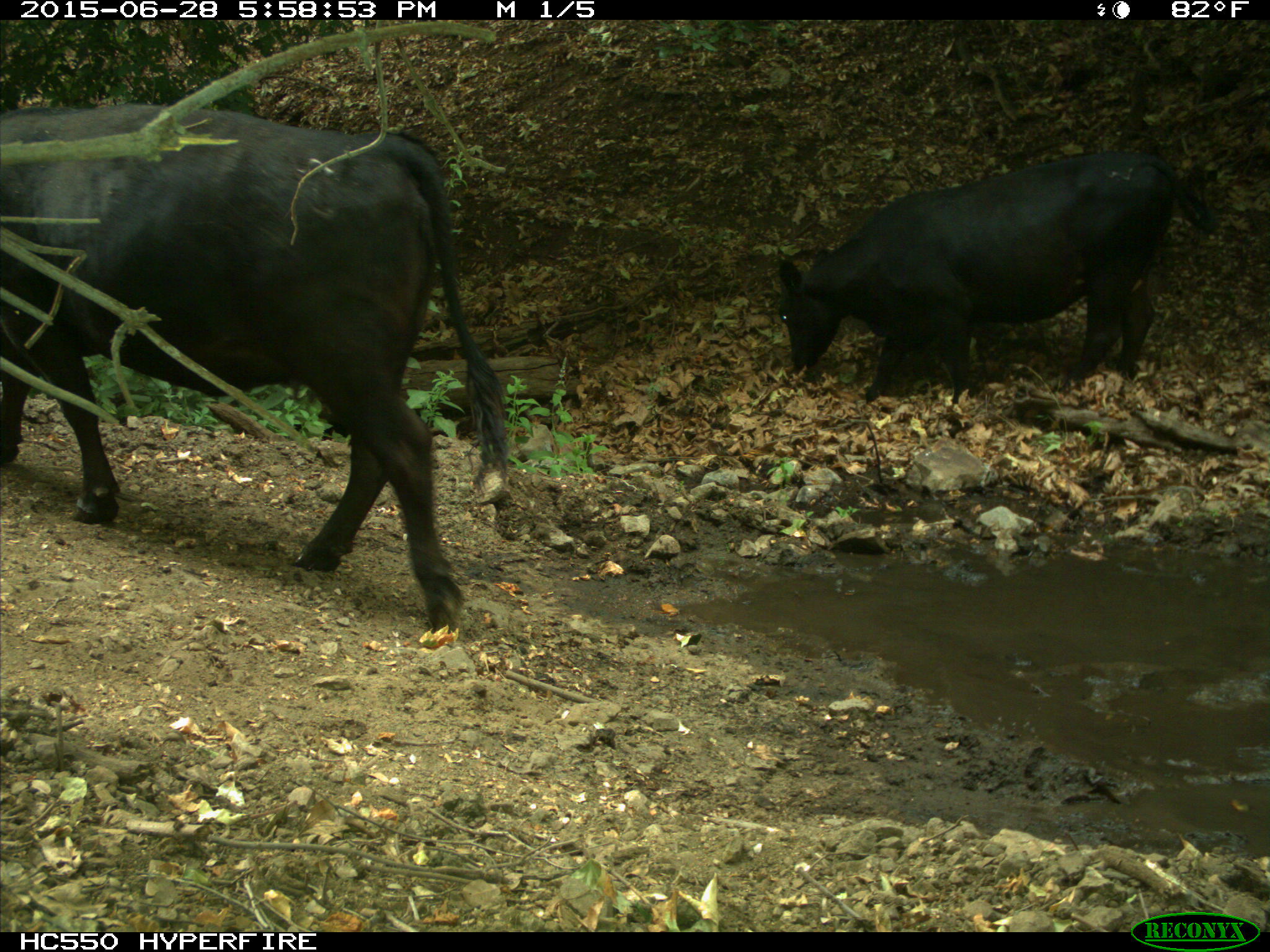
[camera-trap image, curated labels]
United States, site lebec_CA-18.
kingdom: Animalia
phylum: Chordata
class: Mammalia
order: Artiodactyla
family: Bovidae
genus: Bos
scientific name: Bos taurus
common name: domestic cow